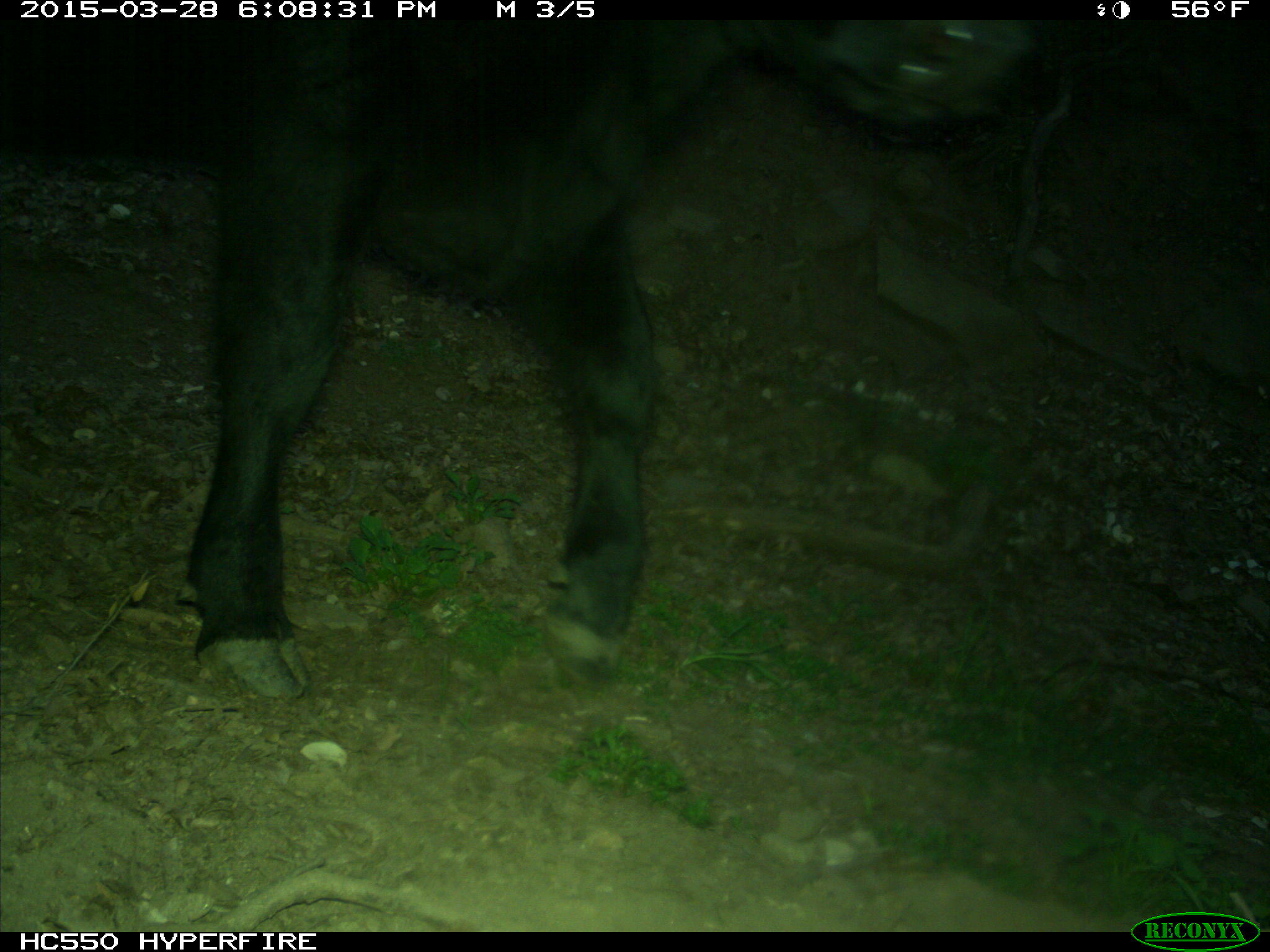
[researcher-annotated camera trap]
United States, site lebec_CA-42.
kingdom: Animalia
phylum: Chordata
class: Mammalia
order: Artiodactyla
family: Bovidae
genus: Bos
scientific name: Bos taurus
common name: domestic cow